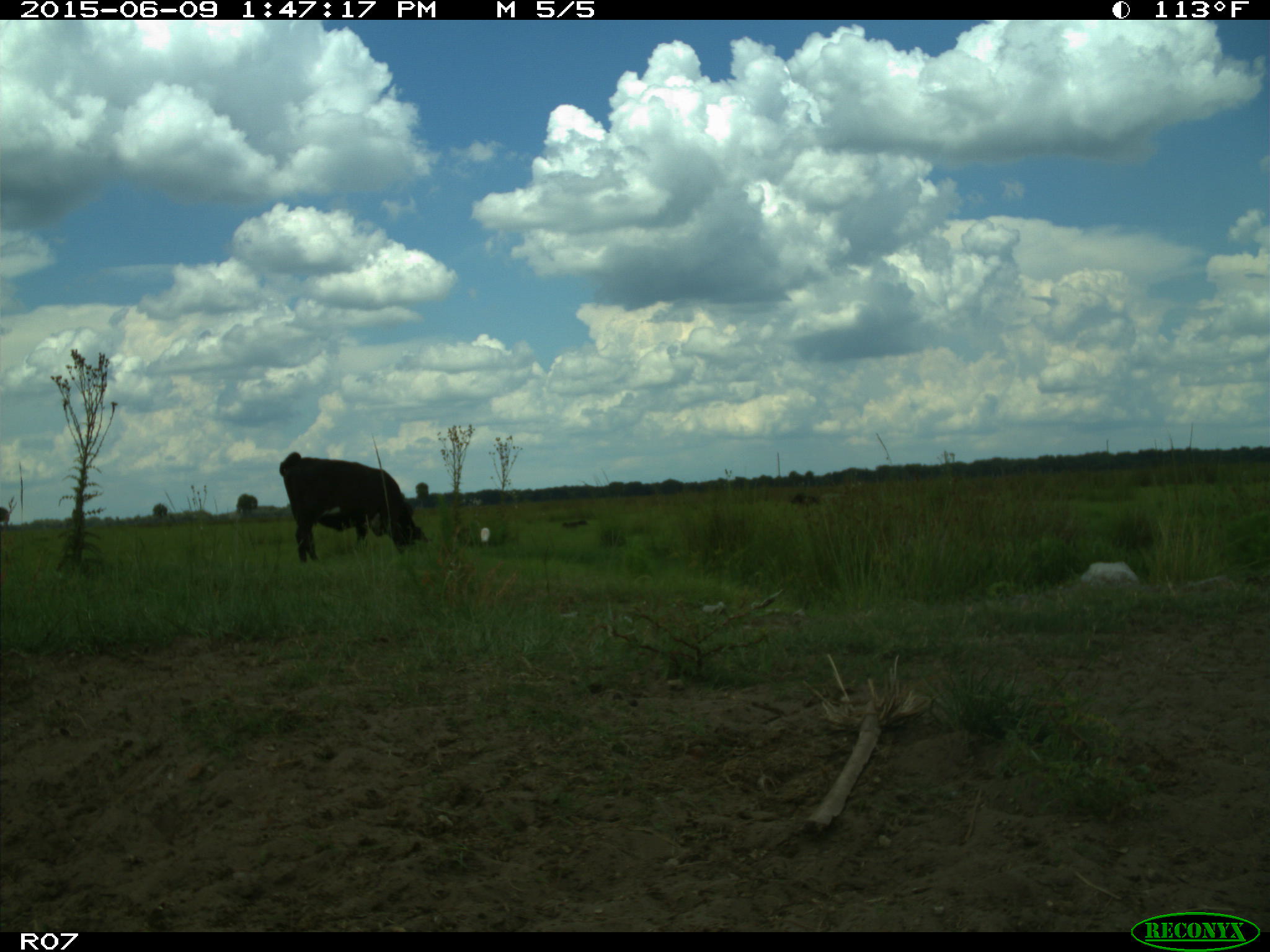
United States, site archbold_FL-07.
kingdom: Animalia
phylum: Chordata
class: Mammalia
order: Artiodactyla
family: Bovidae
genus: Bos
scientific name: Bos taurus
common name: domestic cow